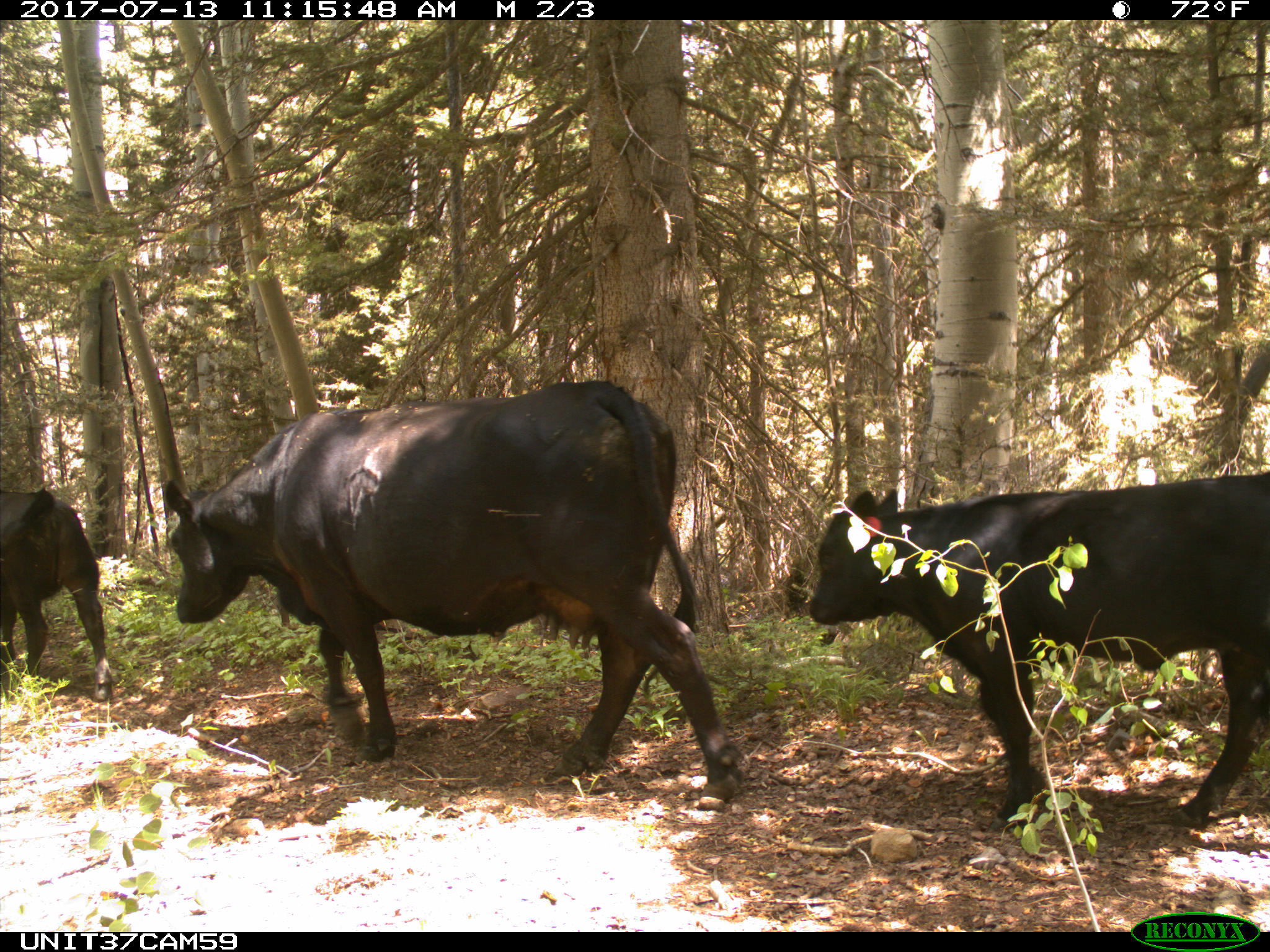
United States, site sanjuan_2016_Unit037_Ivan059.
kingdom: Animalia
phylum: Chordata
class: Mammalia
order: Artiodactyla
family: Bovidae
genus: Bos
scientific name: Bos taurus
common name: domestic cow